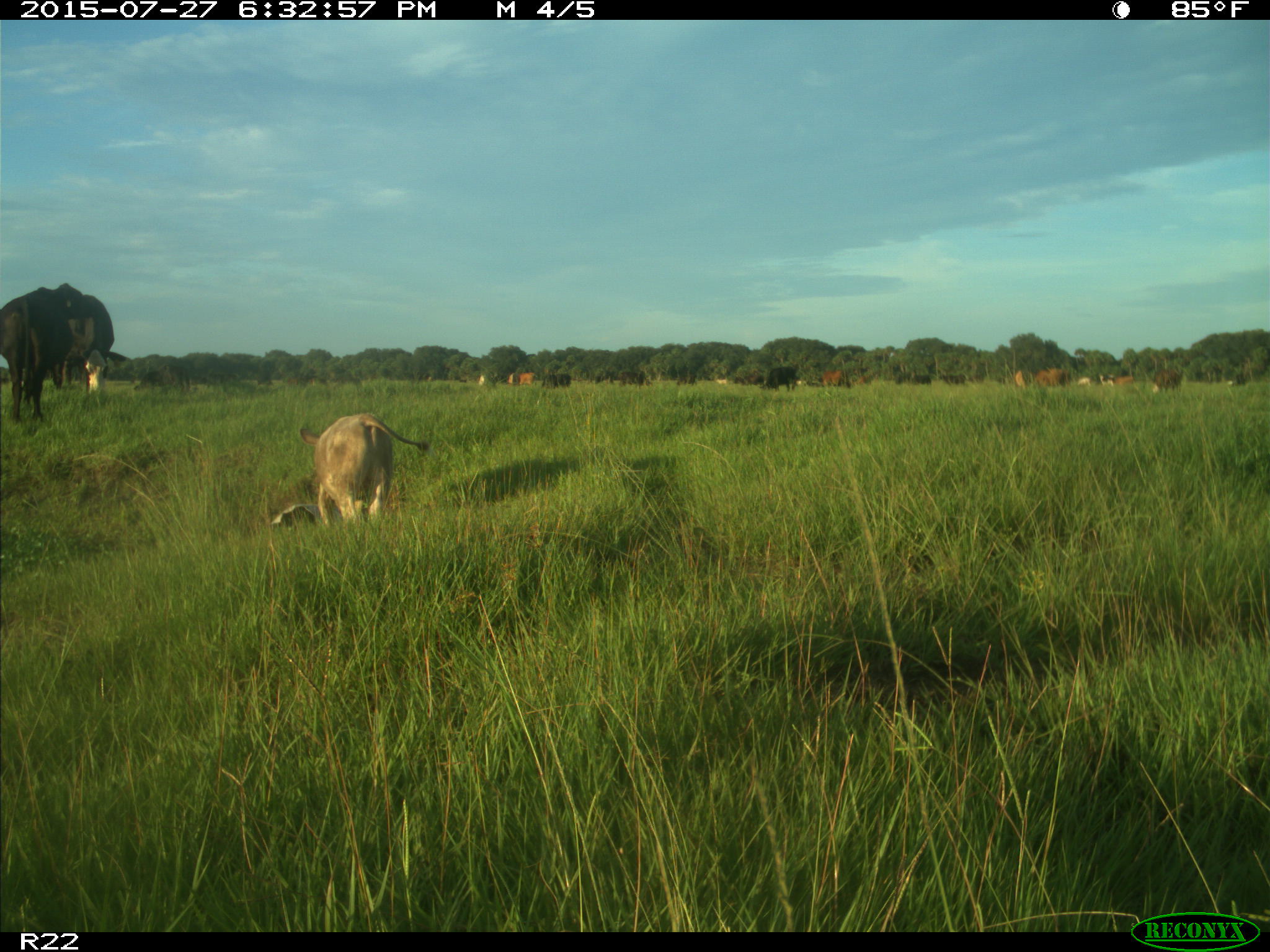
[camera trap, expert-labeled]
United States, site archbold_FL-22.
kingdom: Animalia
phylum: Chordata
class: Mammalia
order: Artiodactyla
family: Bovidae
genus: Bos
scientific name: Bos taurus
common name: domestic cow